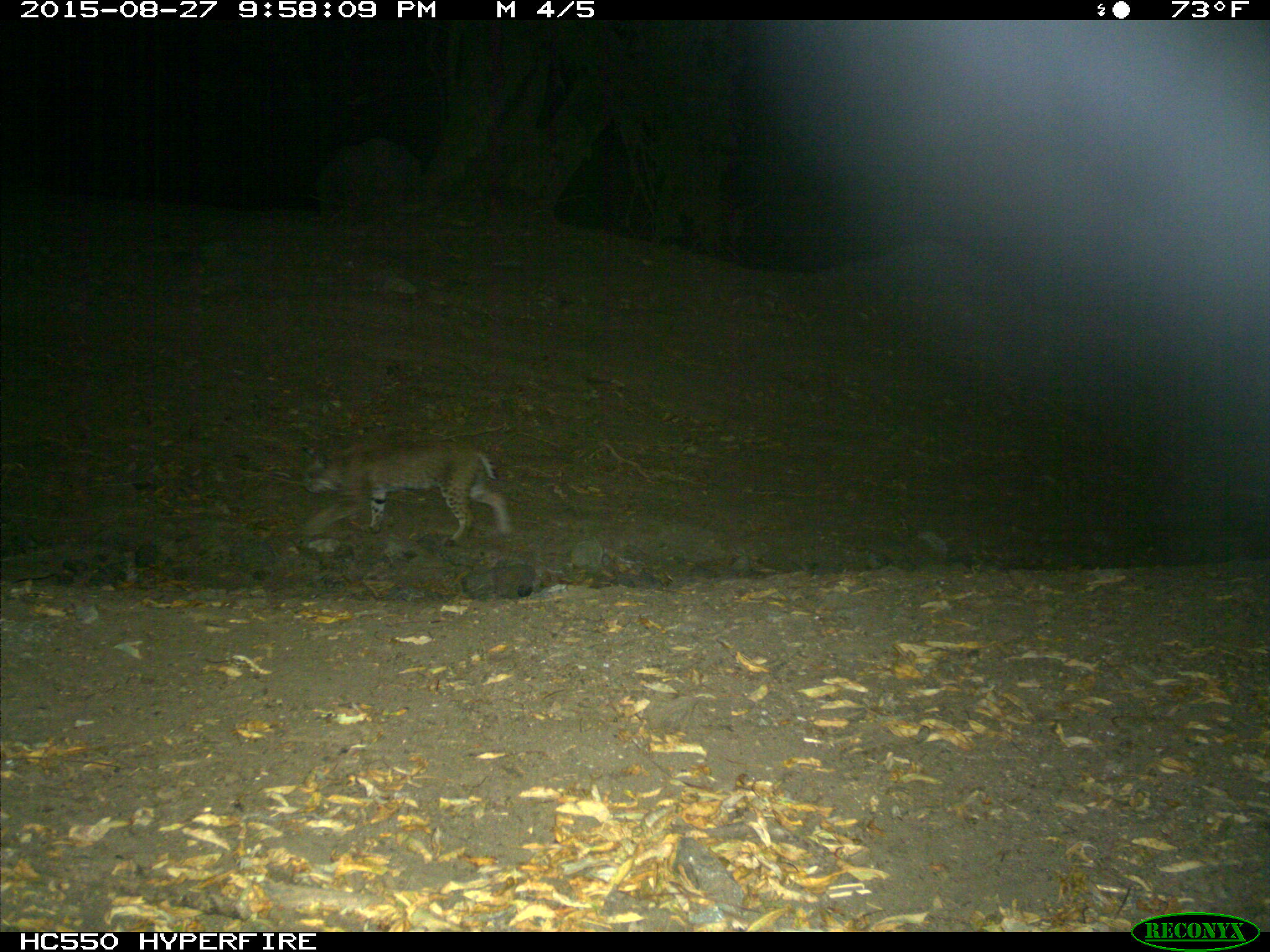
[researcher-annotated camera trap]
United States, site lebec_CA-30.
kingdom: Animalia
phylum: Chordata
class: Mammalia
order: Carnivora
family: Felidae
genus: Lynx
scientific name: Lynx rufus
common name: bobcat